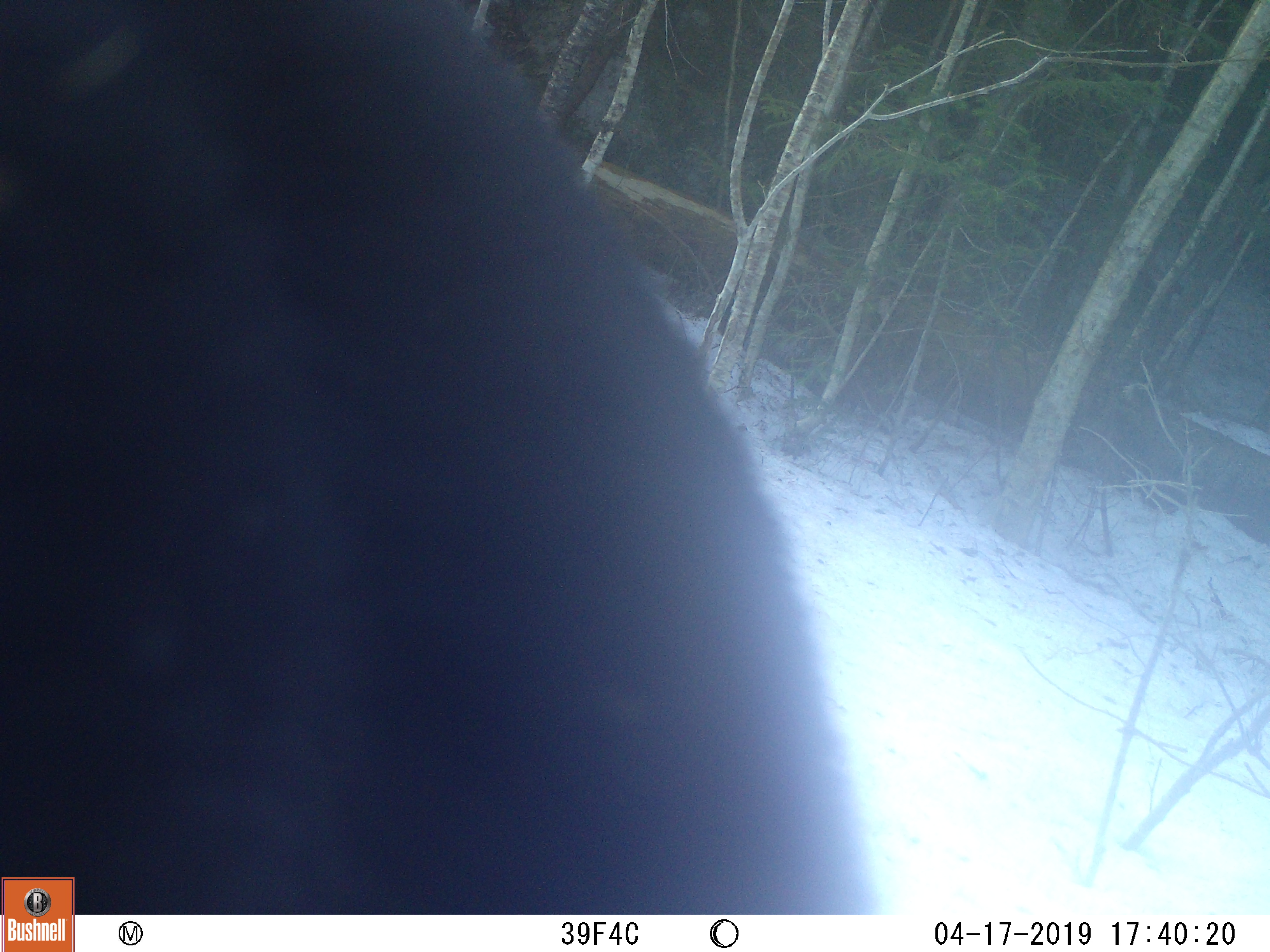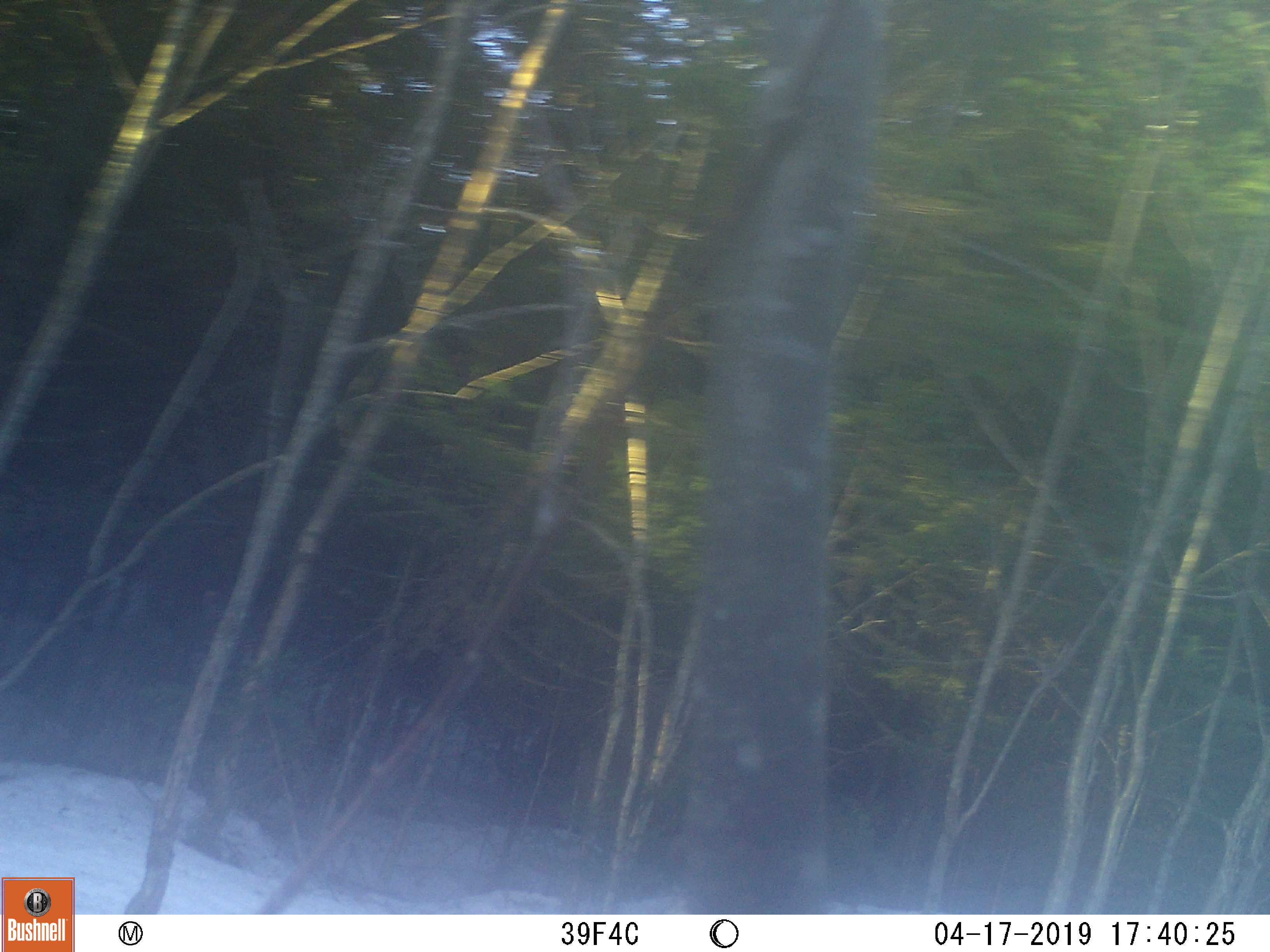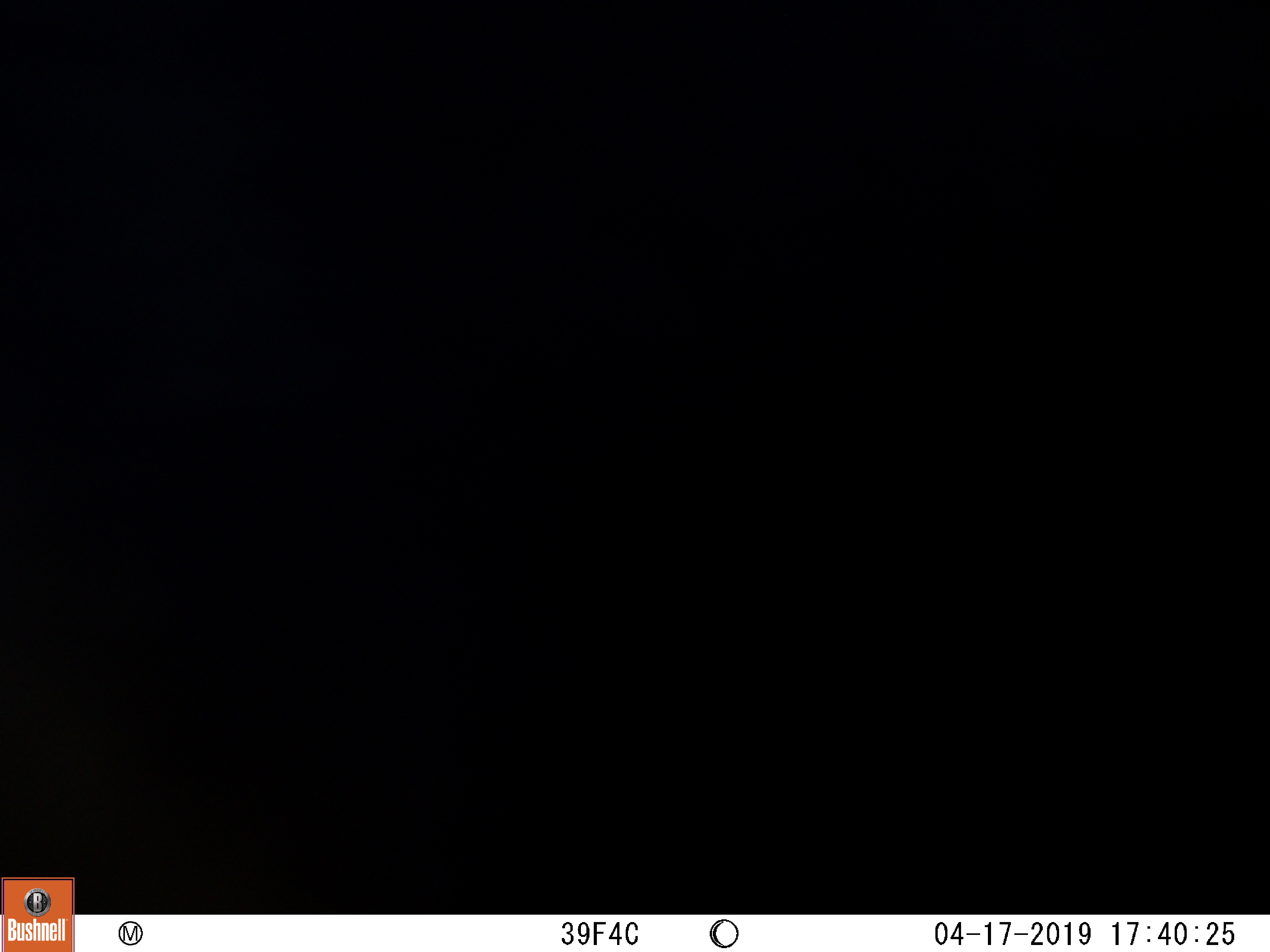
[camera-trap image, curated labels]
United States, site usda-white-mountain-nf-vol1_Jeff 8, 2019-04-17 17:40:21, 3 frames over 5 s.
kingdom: Animalia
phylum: Chordata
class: Mammalia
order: Carnivora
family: Ursidae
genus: Ursus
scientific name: Ursus americanus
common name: black bear